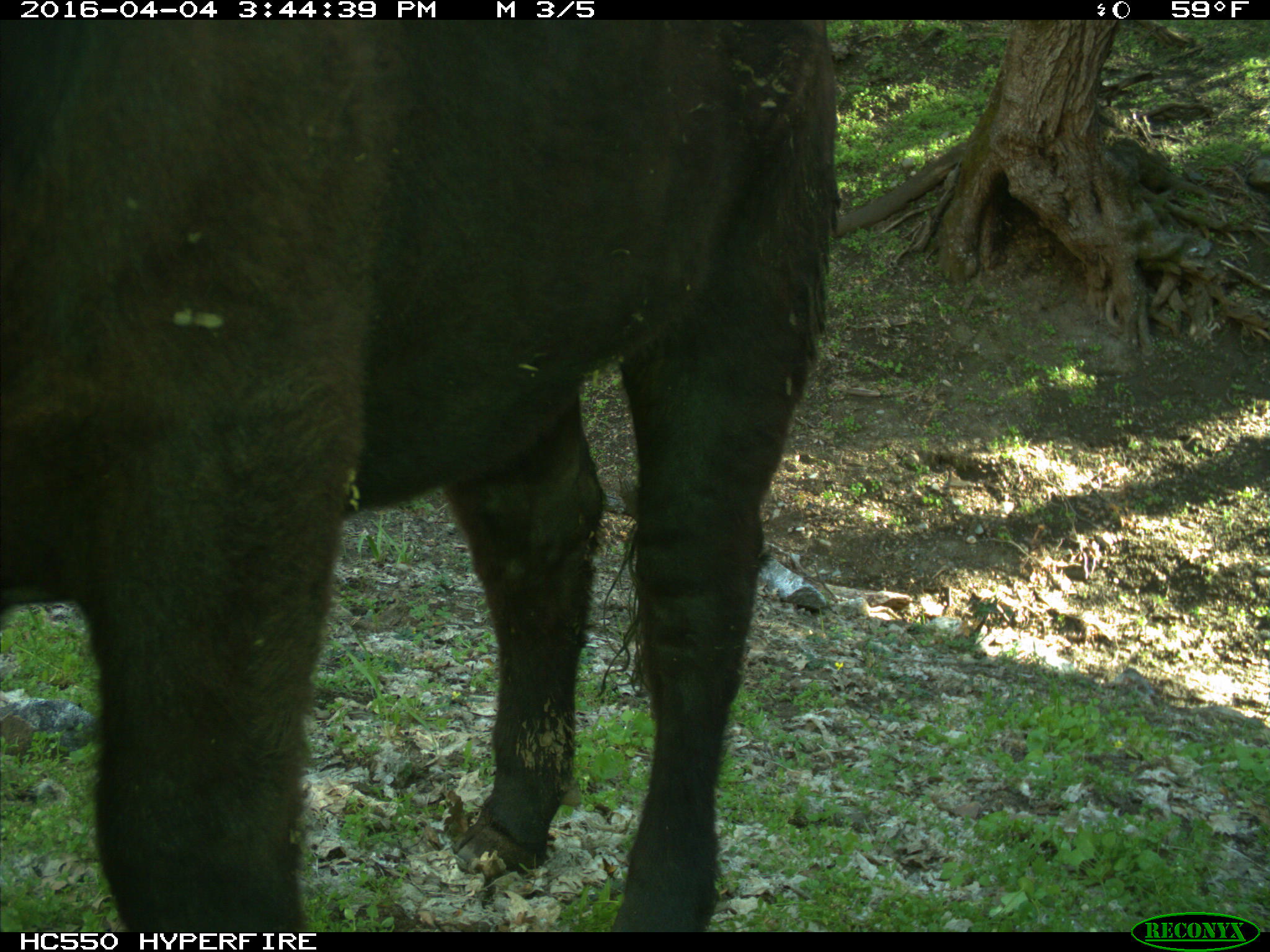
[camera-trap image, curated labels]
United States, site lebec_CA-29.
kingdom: Animalia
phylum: Chordata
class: Mammalia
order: Artiodactyla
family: Bovidae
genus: Bos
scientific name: Bos taurus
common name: domestic cow